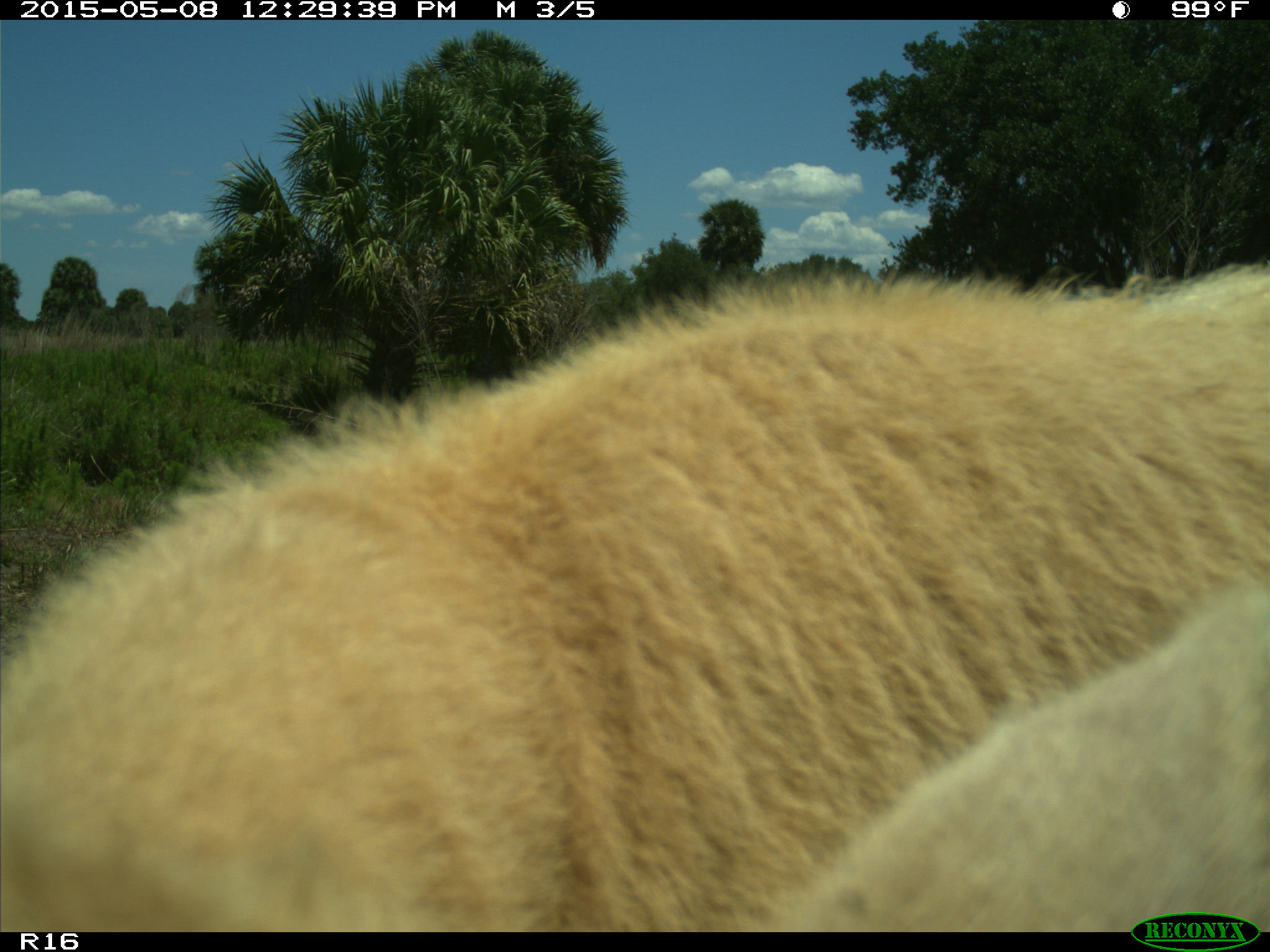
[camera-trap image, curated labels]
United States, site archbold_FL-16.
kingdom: Animalia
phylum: Chordata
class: Mammalia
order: Artiodactyla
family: Bovidae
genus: Bos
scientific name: Bos taurus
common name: domestic cow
Bos taurus (domestic cow).